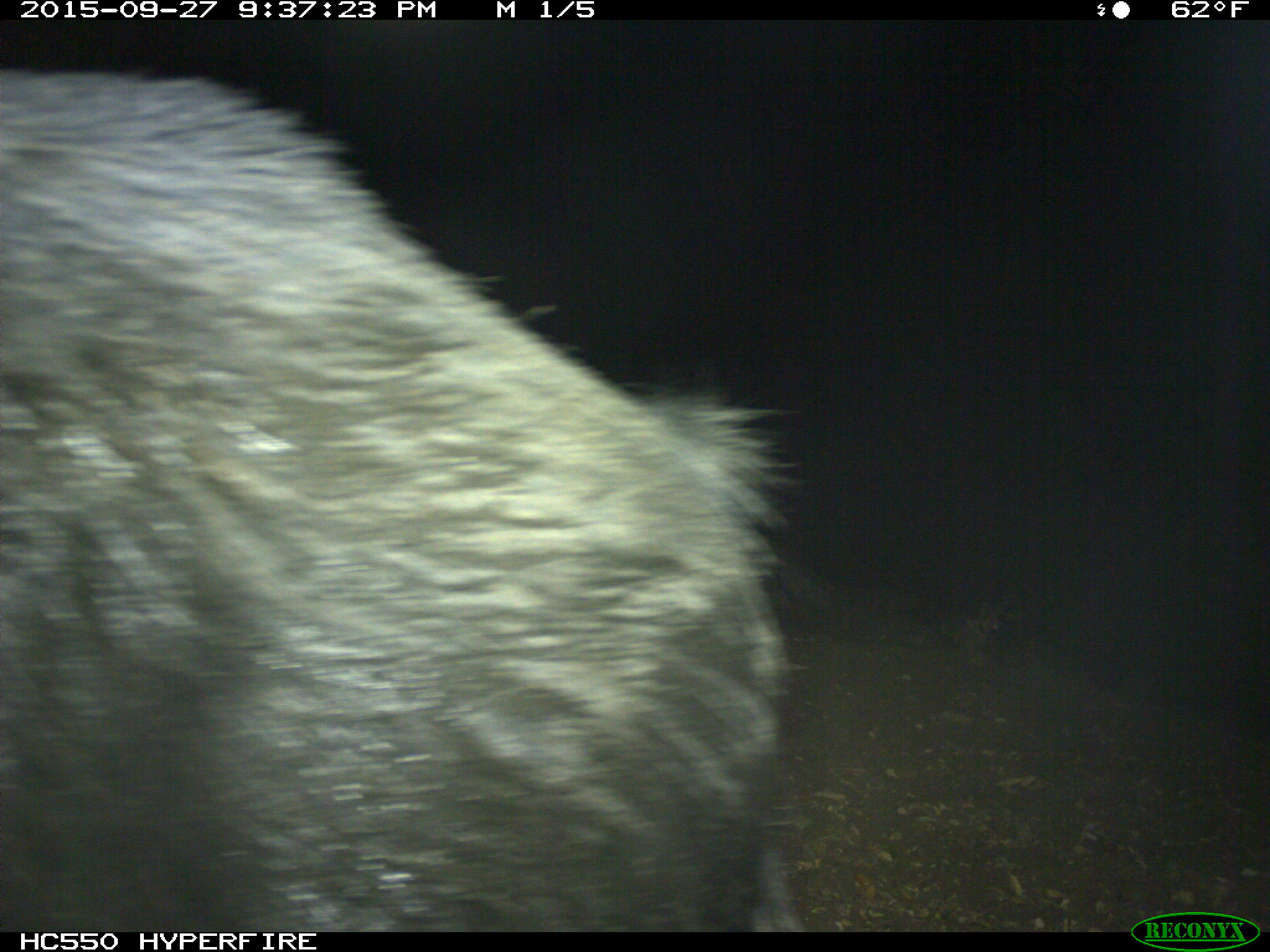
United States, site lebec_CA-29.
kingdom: Animalia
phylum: Chordata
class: Mammalia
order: Artiodactyla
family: Suidae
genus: Sus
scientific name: Sus scrofa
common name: wild boar